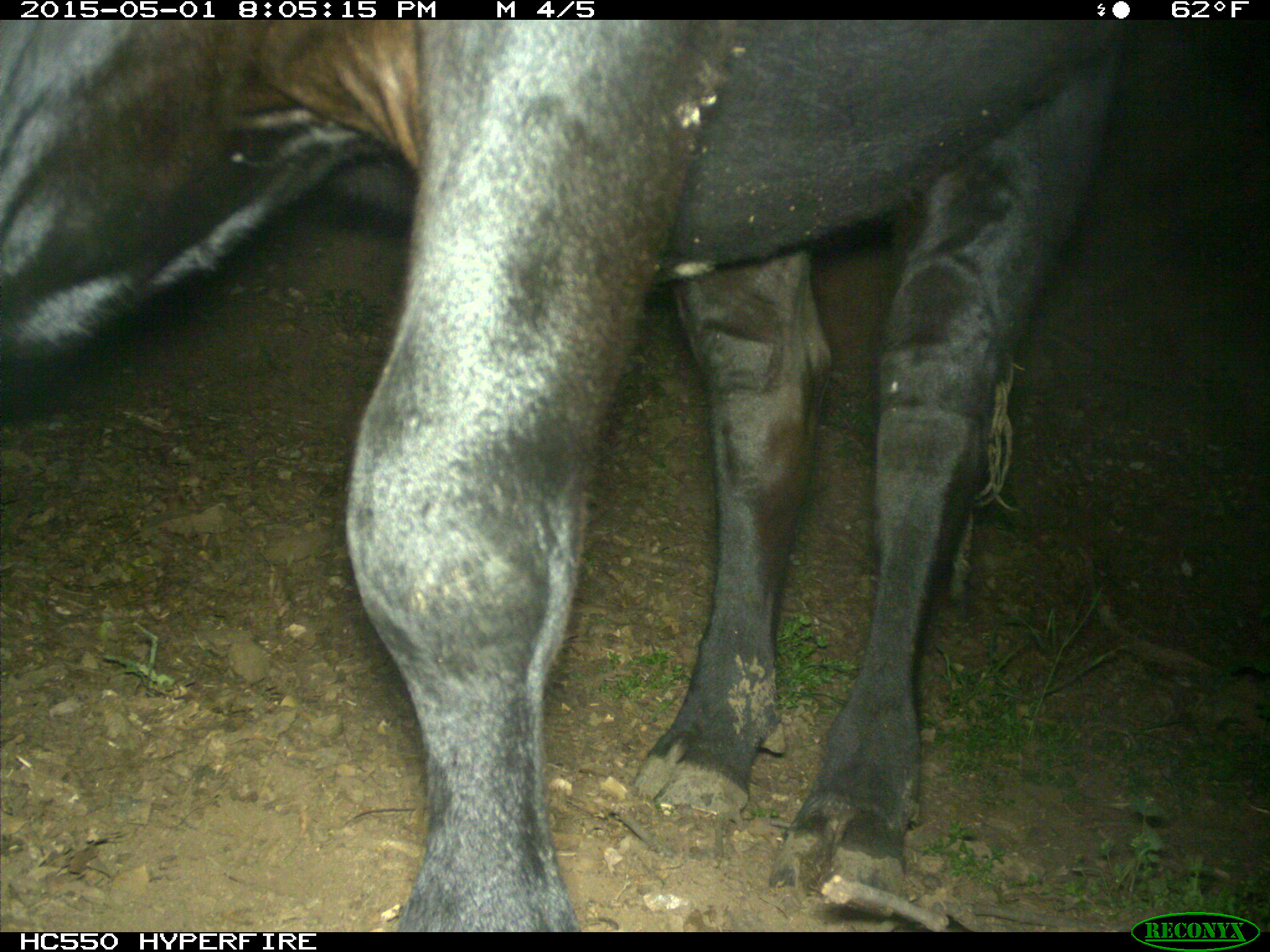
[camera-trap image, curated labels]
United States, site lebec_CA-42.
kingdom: Animalia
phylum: Chordata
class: Mammalia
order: Artiodactyla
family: Bovidae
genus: Bos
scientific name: Bos taurus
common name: domestic cow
Bos taurus (domestic cow).